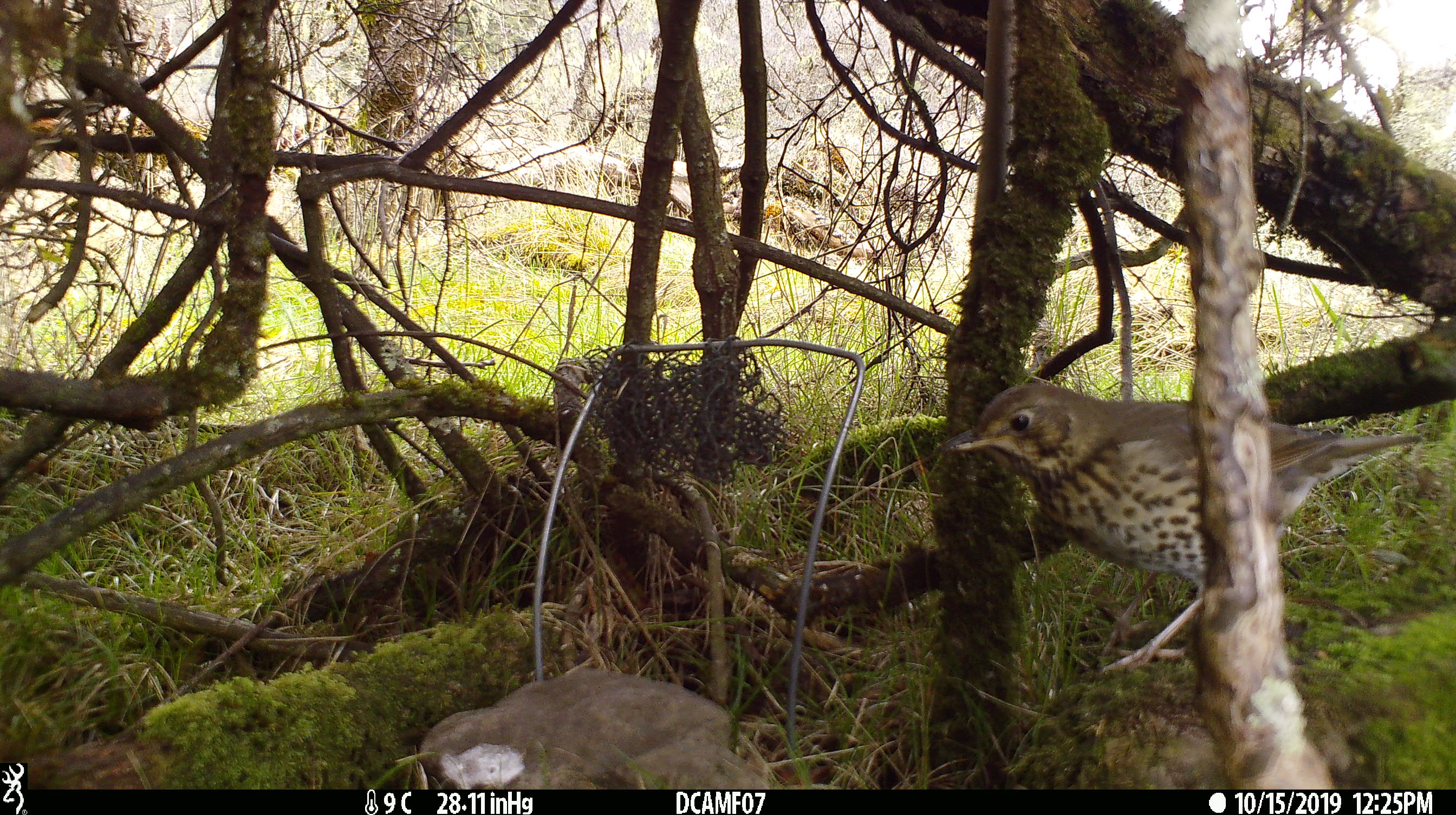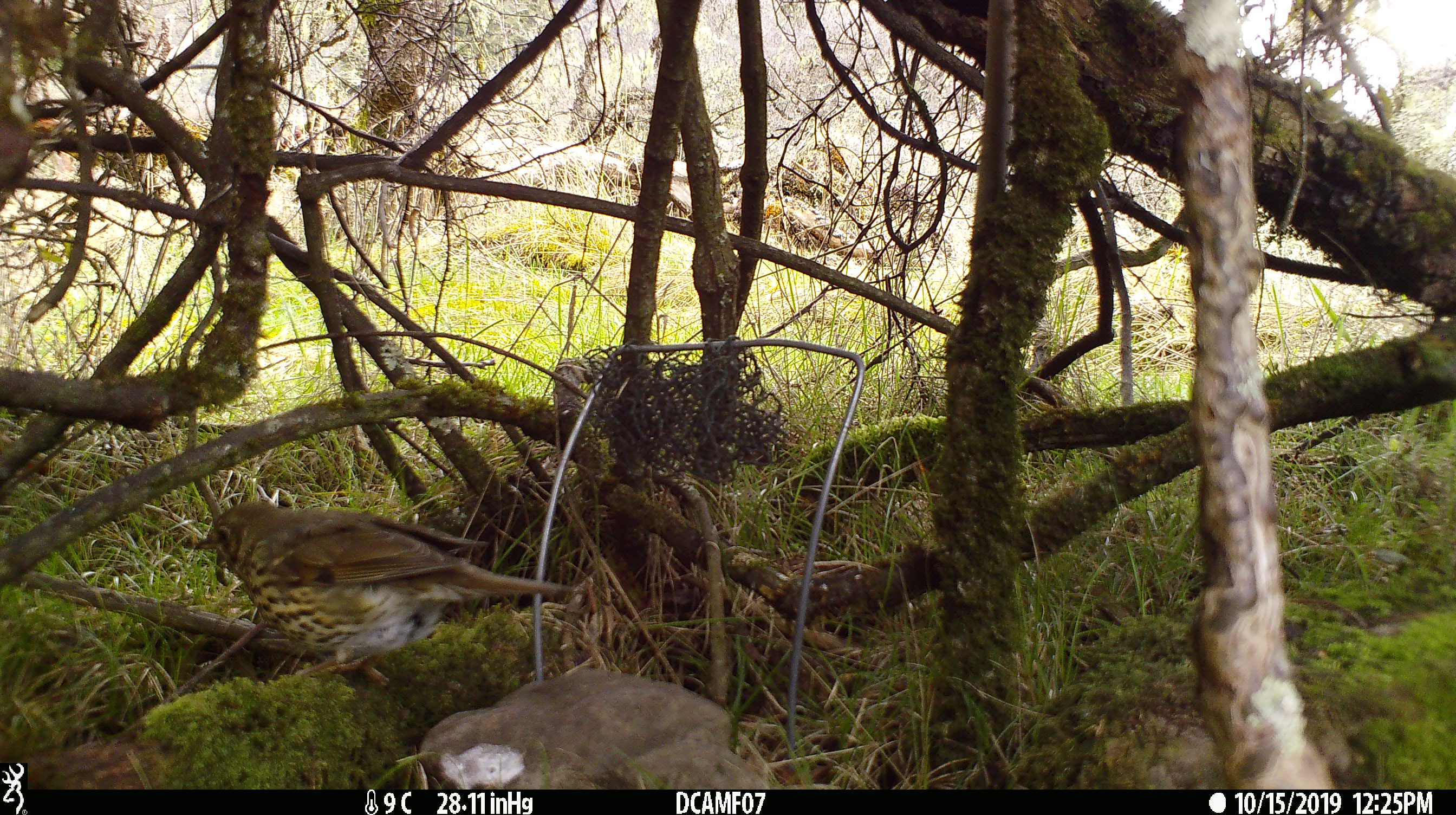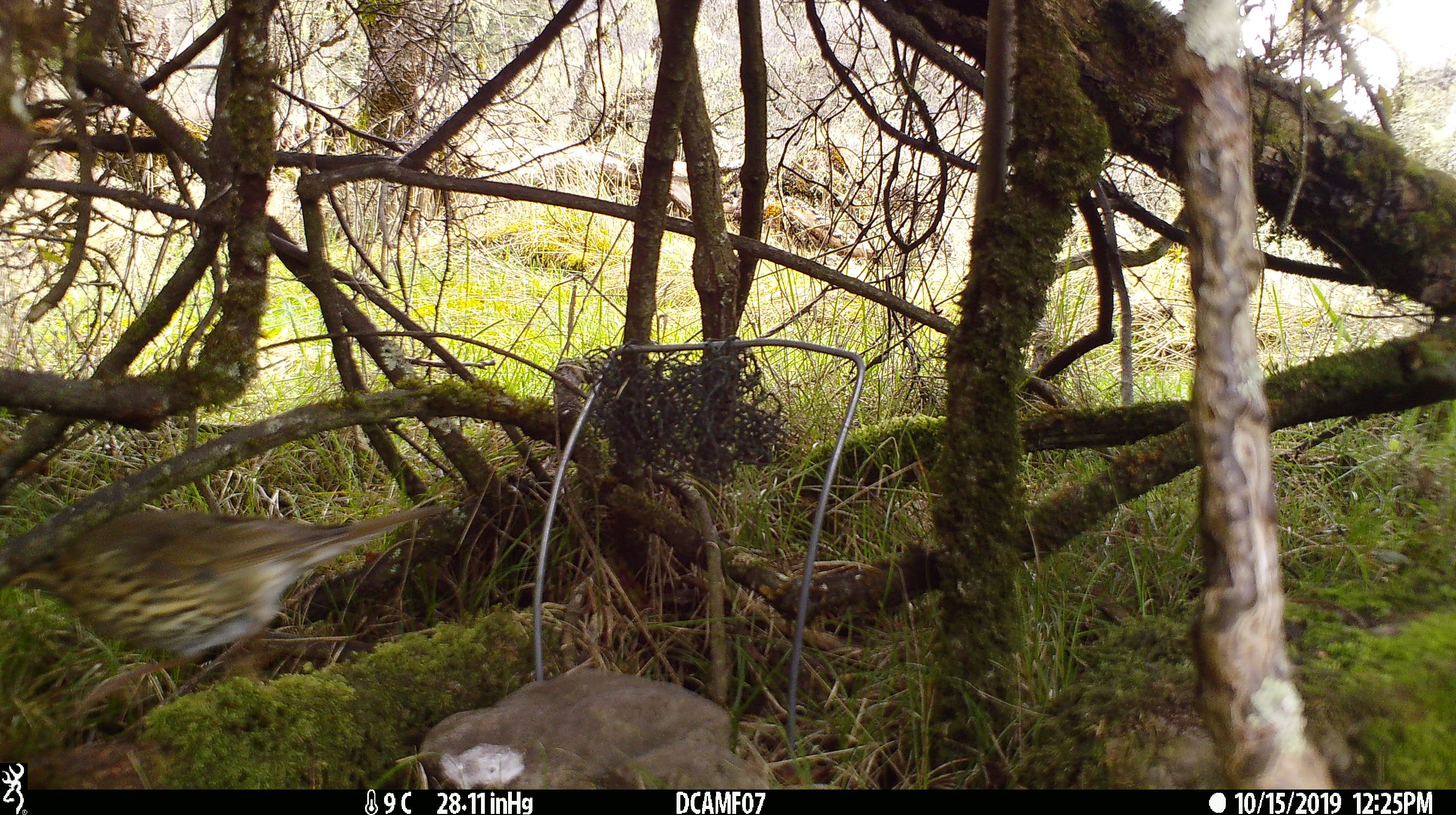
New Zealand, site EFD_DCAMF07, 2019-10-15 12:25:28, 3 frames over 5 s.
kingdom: Animalia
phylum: Chordata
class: Aves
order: Passeriformes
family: Turdidae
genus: Turdus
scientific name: Turdus philomelos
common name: song thrush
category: thrush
Thrush (song thrush) (Turdus philomelos).